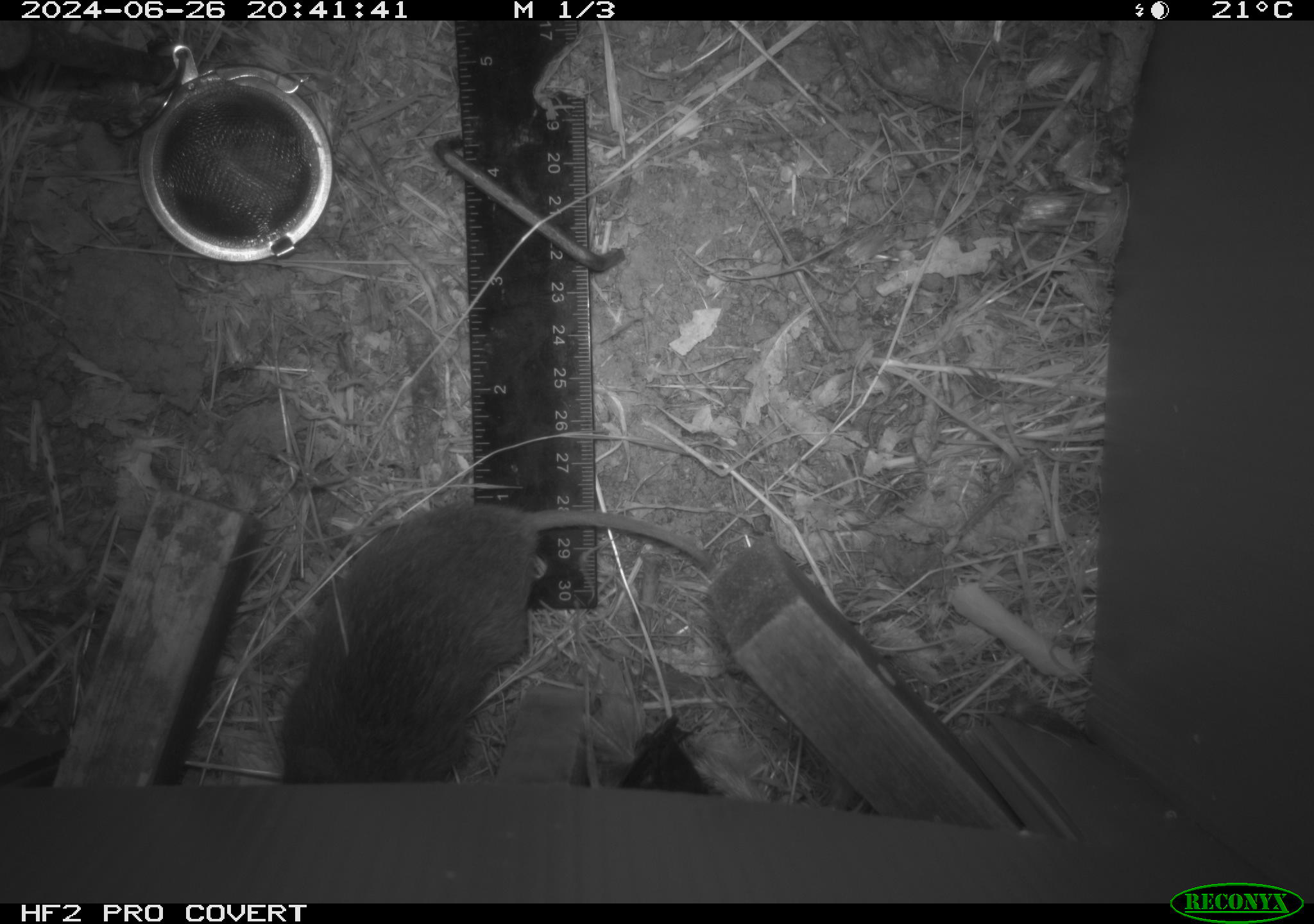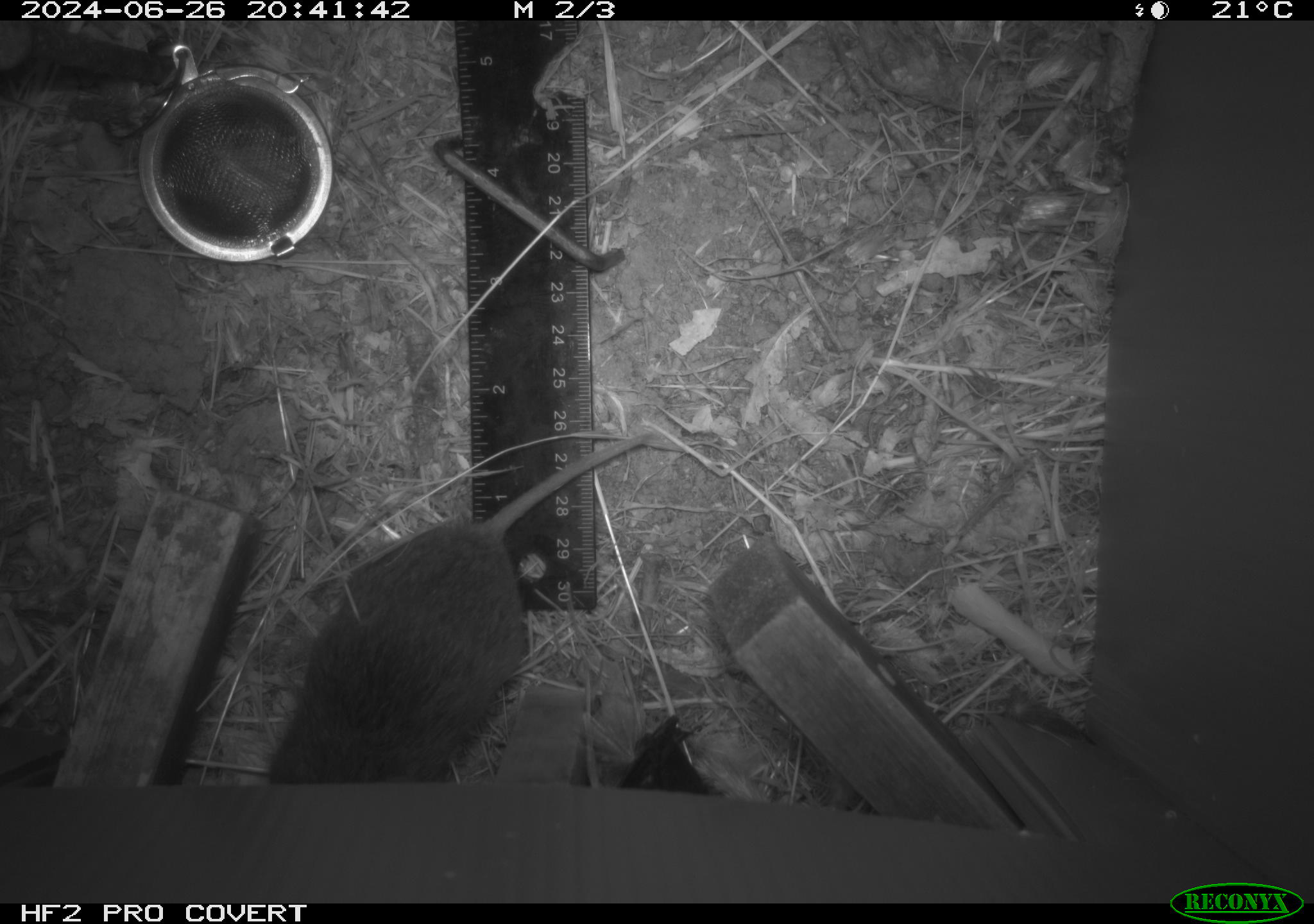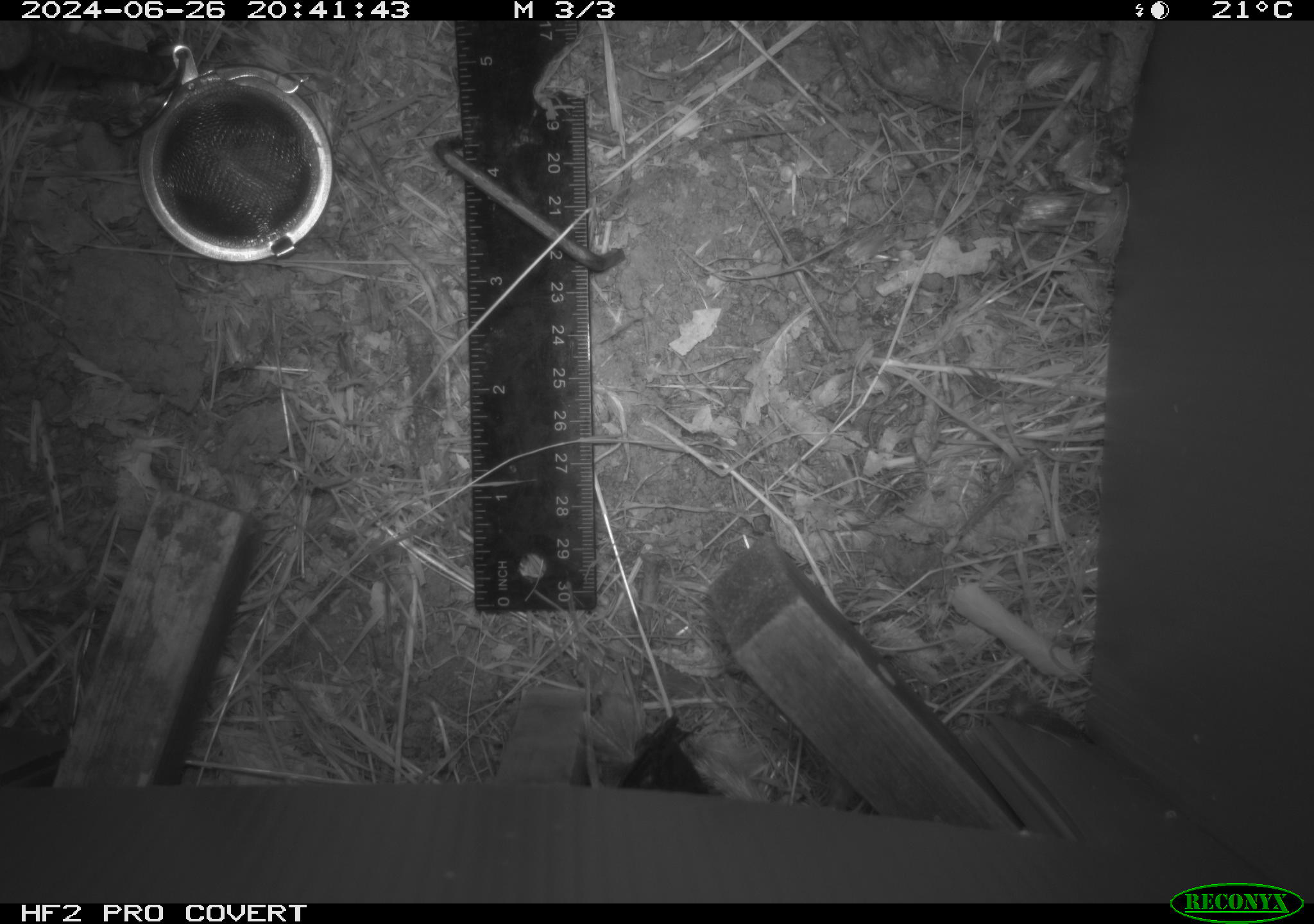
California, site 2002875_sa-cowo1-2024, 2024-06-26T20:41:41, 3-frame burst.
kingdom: Animalia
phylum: Chordata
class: Mammalia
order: Rodentia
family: Cricetidae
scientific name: Arvicolinae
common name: voles, lemmings, and muskrats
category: arvicolinae subfamily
Arvicolinae subfamily (voles, lemmings, and muskrats) (Arvicolinae).